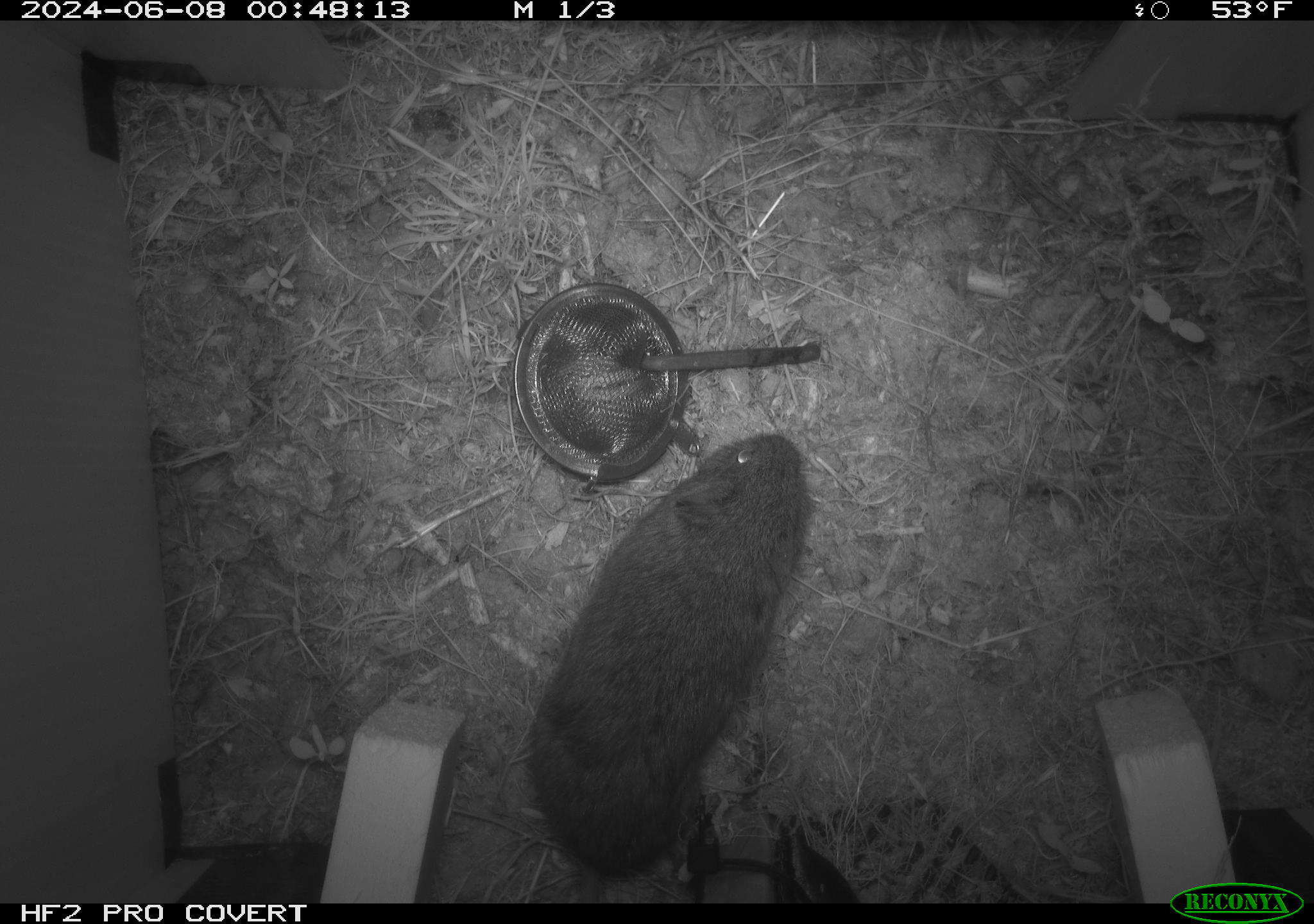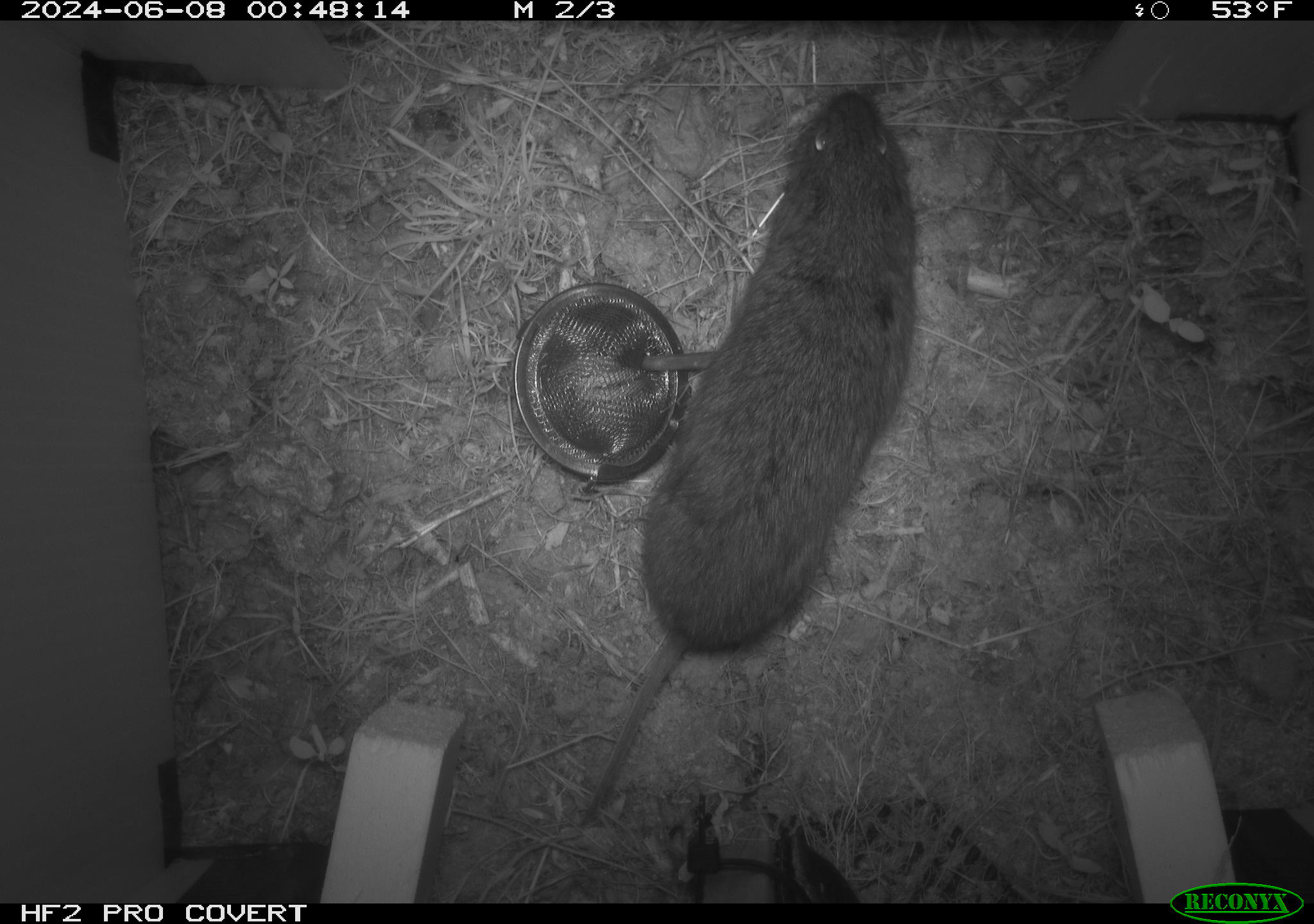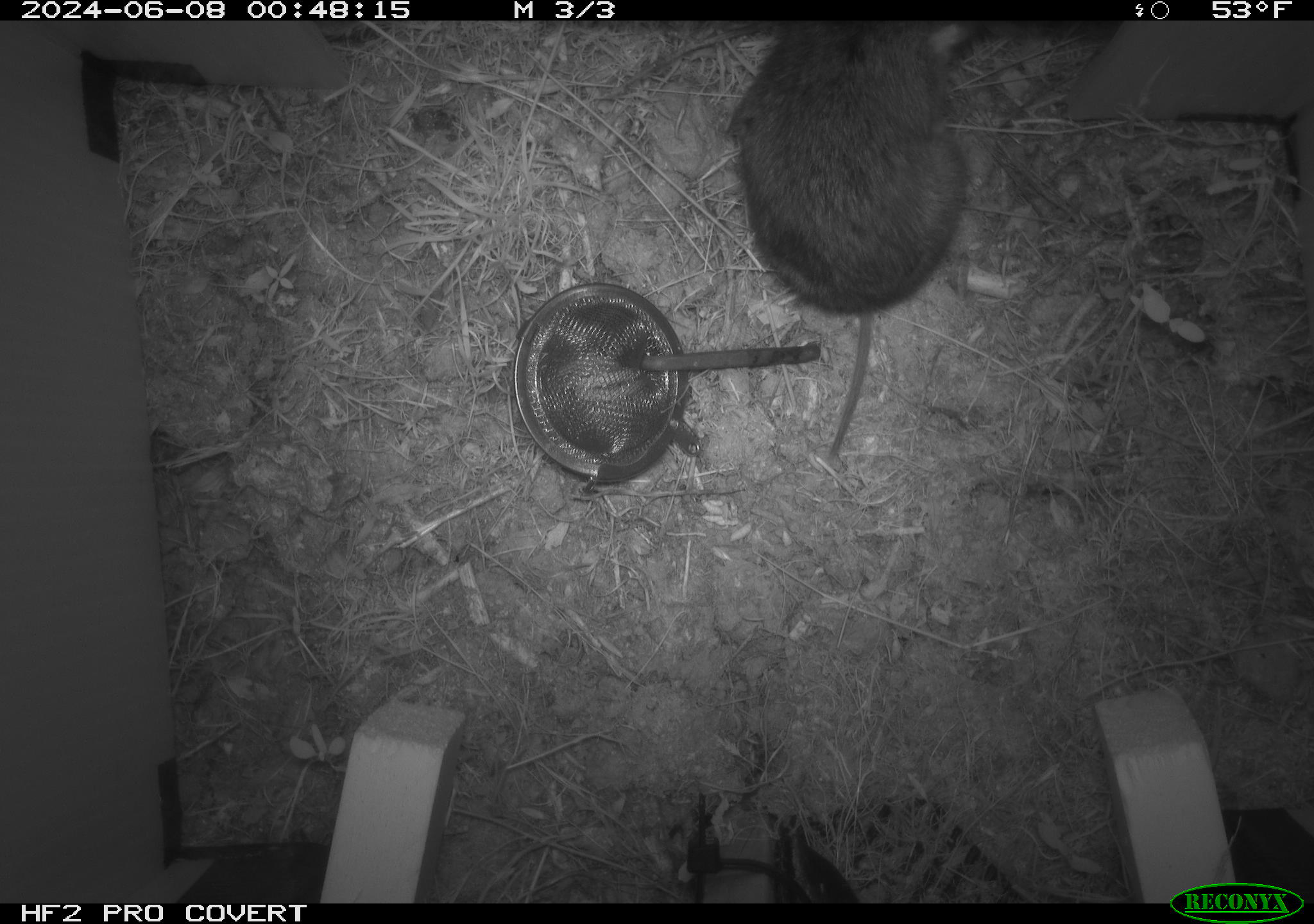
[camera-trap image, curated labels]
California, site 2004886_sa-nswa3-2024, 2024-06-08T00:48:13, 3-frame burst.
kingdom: Animalia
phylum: Chordata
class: Mammalia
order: Rodentia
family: Cricetidae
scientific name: Arvicolinae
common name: voles, lemmings, and muskrats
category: arvicolinae subfamily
Arvicolinae subfamily (voles, lemmings, and muskrats) (Arvicolinae).